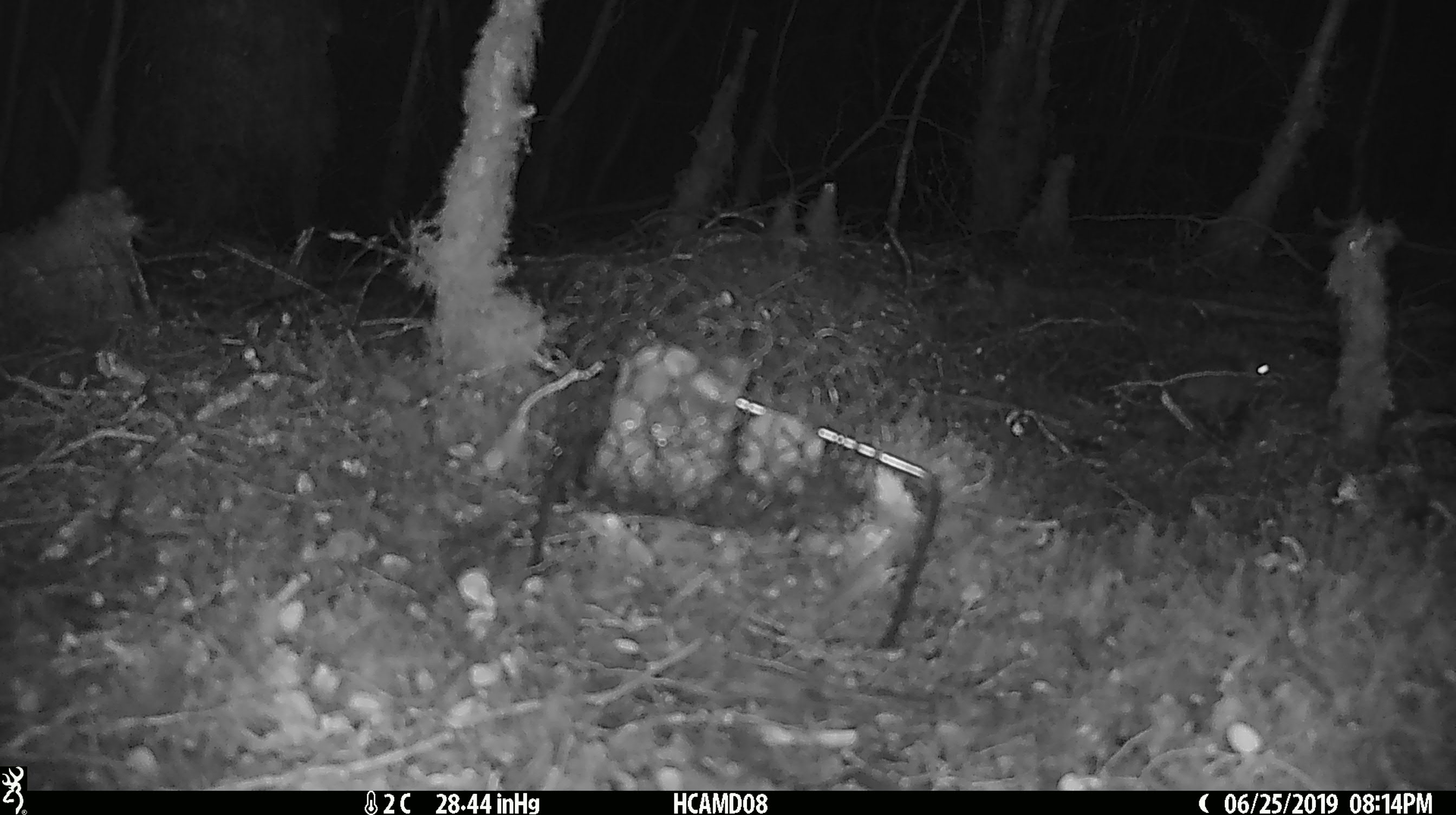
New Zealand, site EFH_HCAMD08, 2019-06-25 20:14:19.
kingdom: Animalia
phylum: Chordata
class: Mammalia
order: Rodentia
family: Muridae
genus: Mus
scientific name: Mus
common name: mouse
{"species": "mouse (Mus)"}